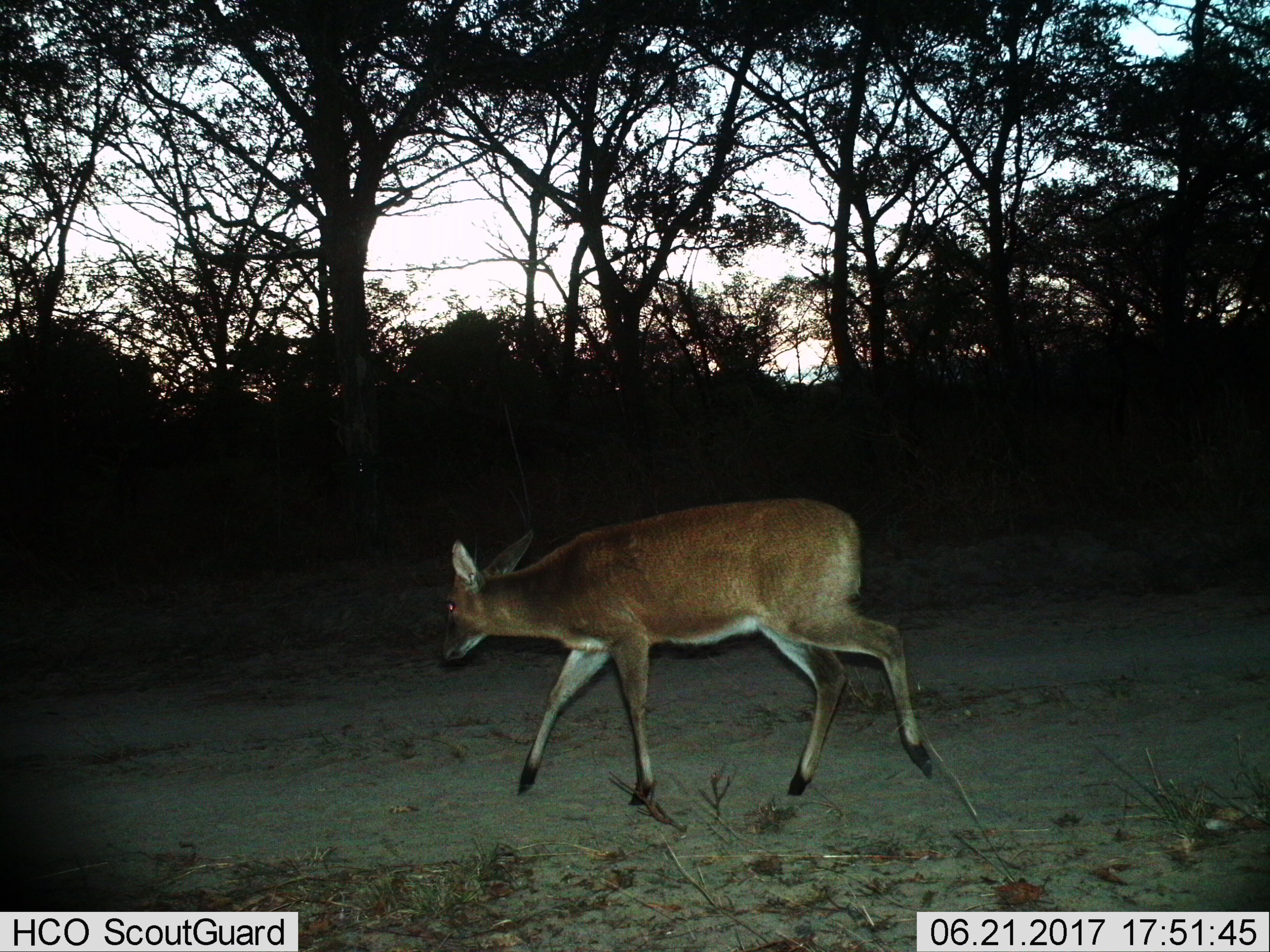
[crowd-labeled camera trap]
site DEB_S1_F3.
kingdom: Animalia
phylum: Chordata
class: Mammalia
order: Artiodactyla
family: Bovidae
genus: Sylvicapra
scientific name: Sylvicapra grimmia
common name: common duiker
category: duikercommongrey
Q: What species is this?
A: Duikercommongrey (common duiker) (Sylvicapra grimmia).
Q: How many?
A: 1.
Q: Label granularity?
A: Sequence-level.